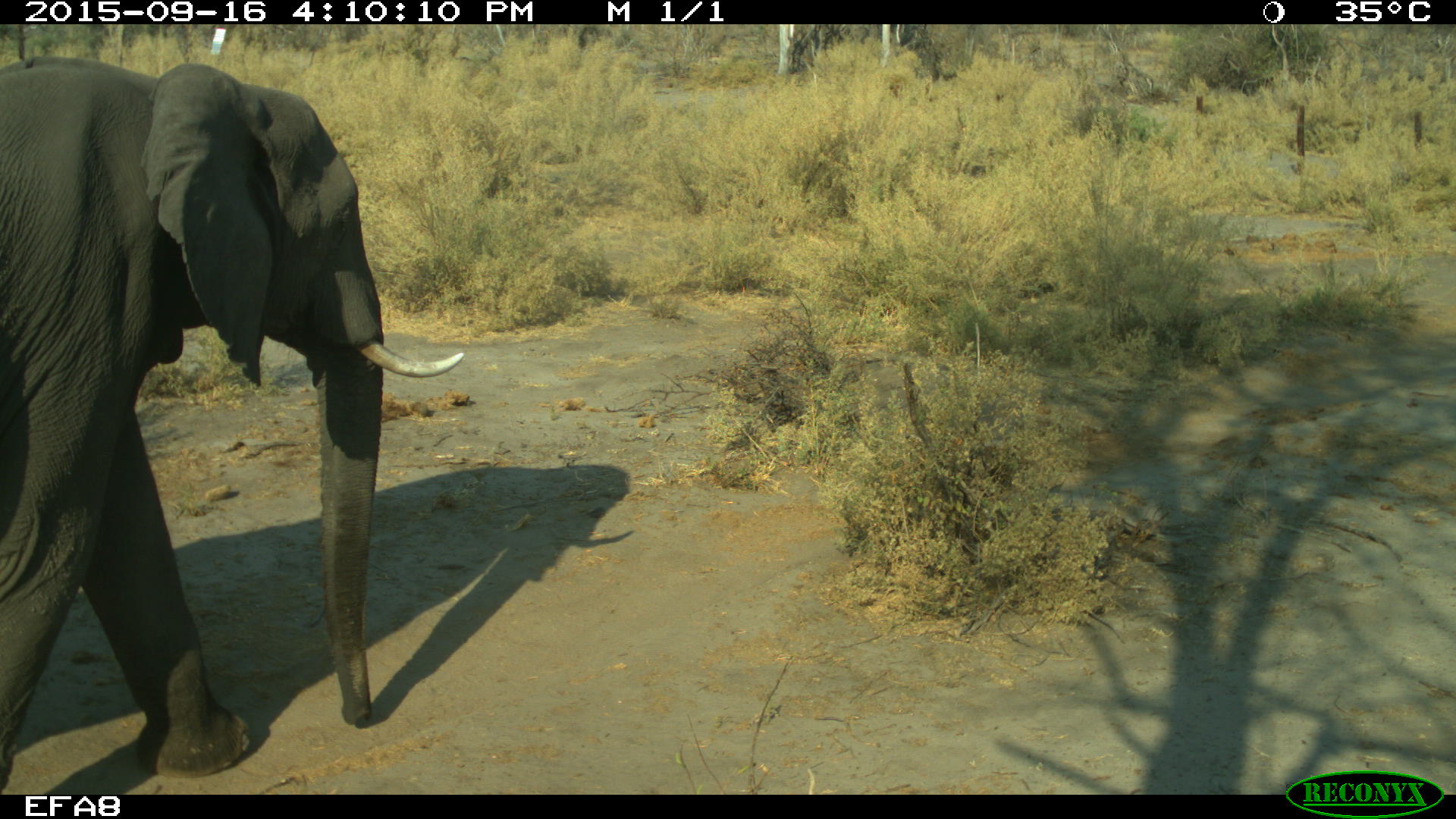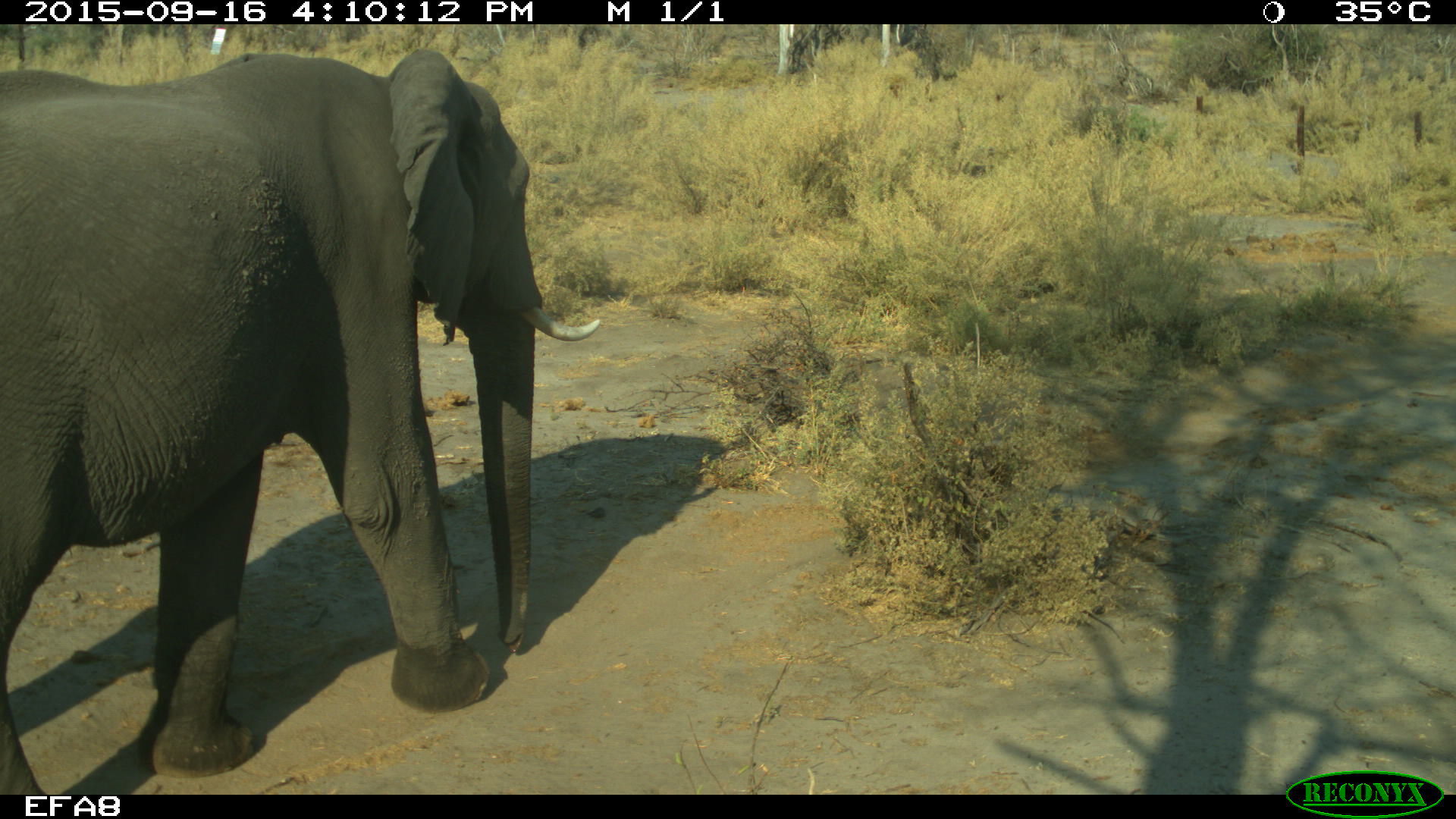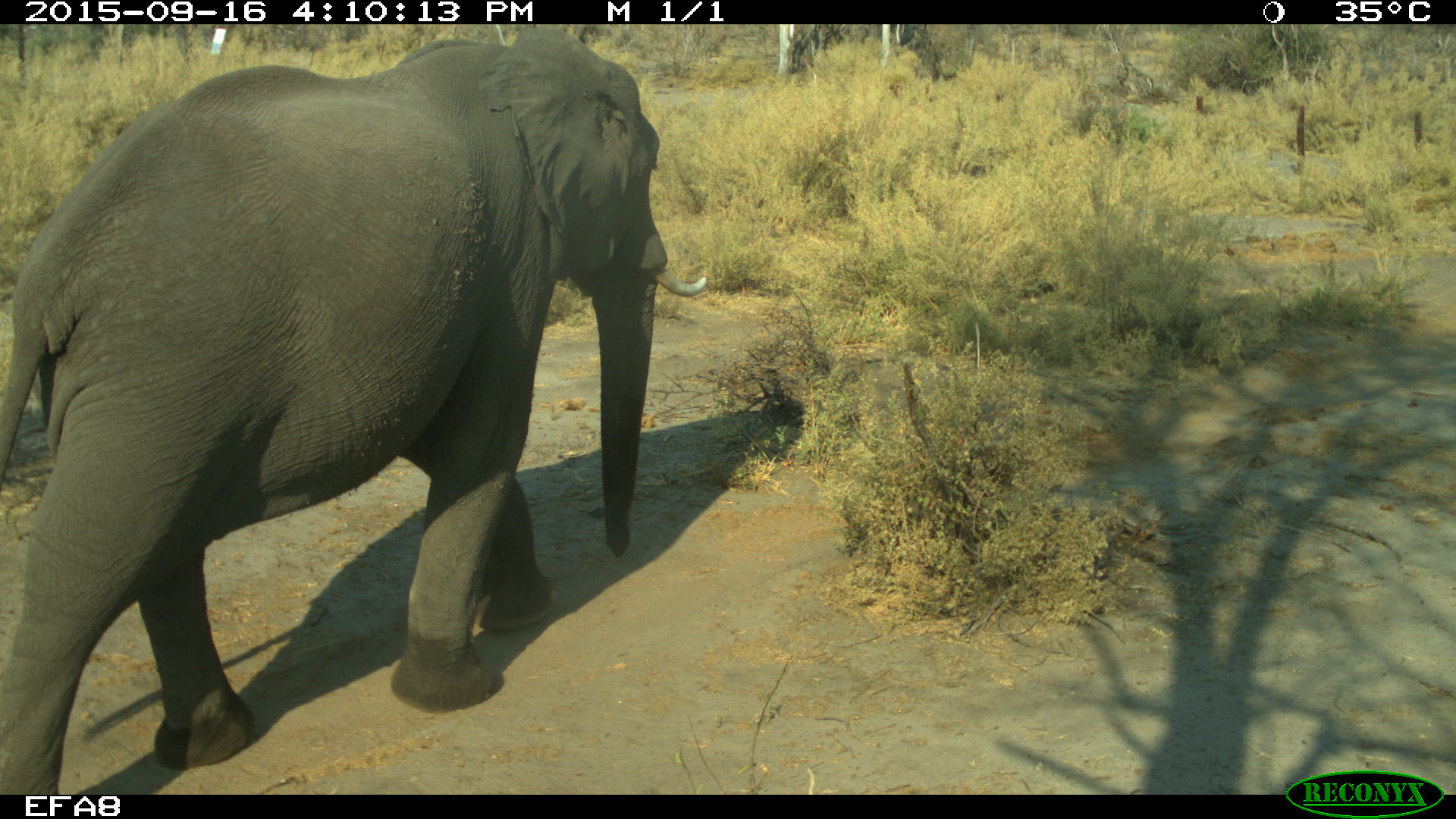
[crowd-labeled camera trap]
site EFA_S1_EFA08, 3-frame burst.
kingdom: Animalia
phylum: Chordata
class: Mammalia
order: Proboscidea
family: Elephantidae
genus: Loxodonta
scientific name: Loxodonta africana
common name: african bush elephant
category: elephant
Elephant (african bush elephant) (Loxodonta africana), count 1. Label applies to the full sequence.